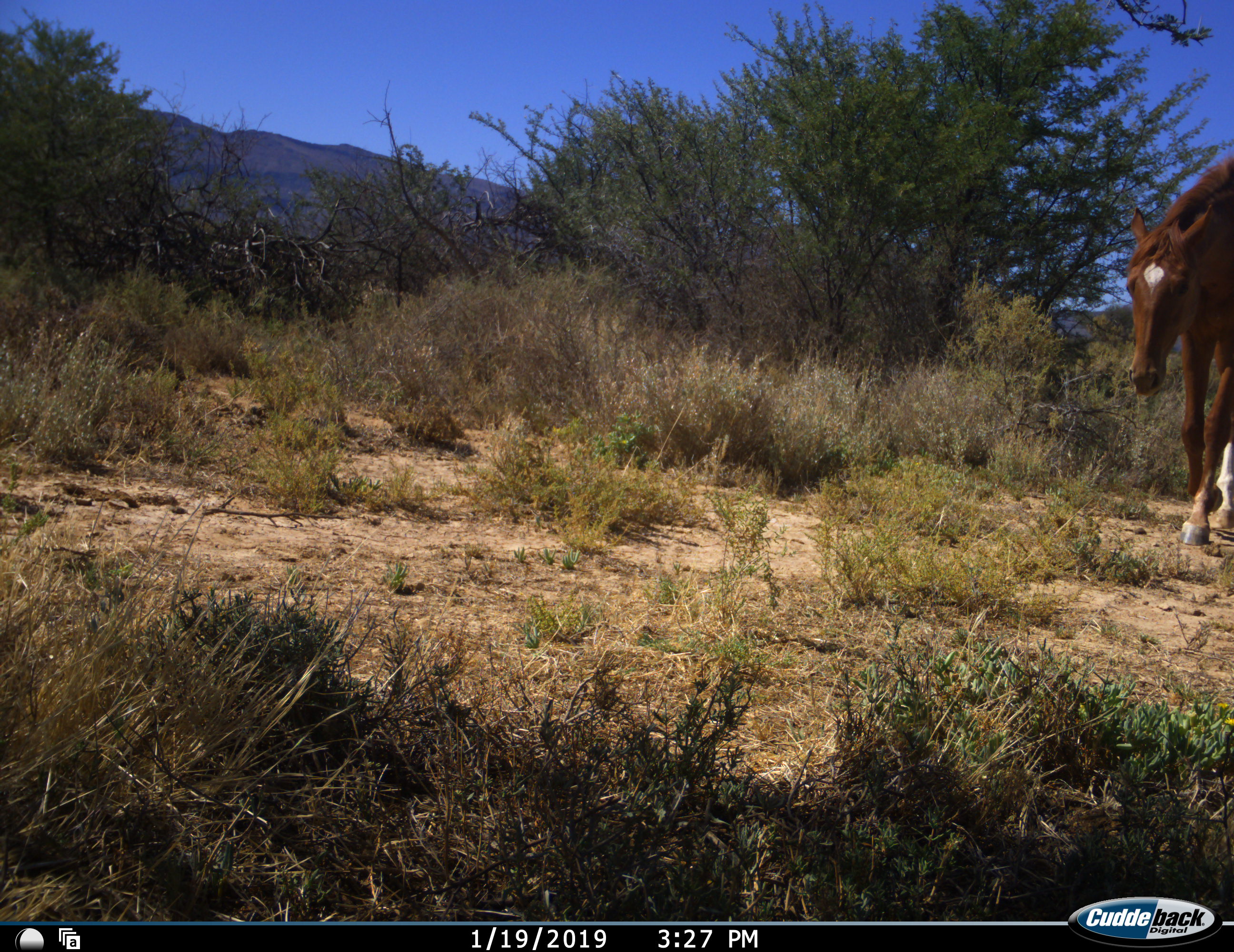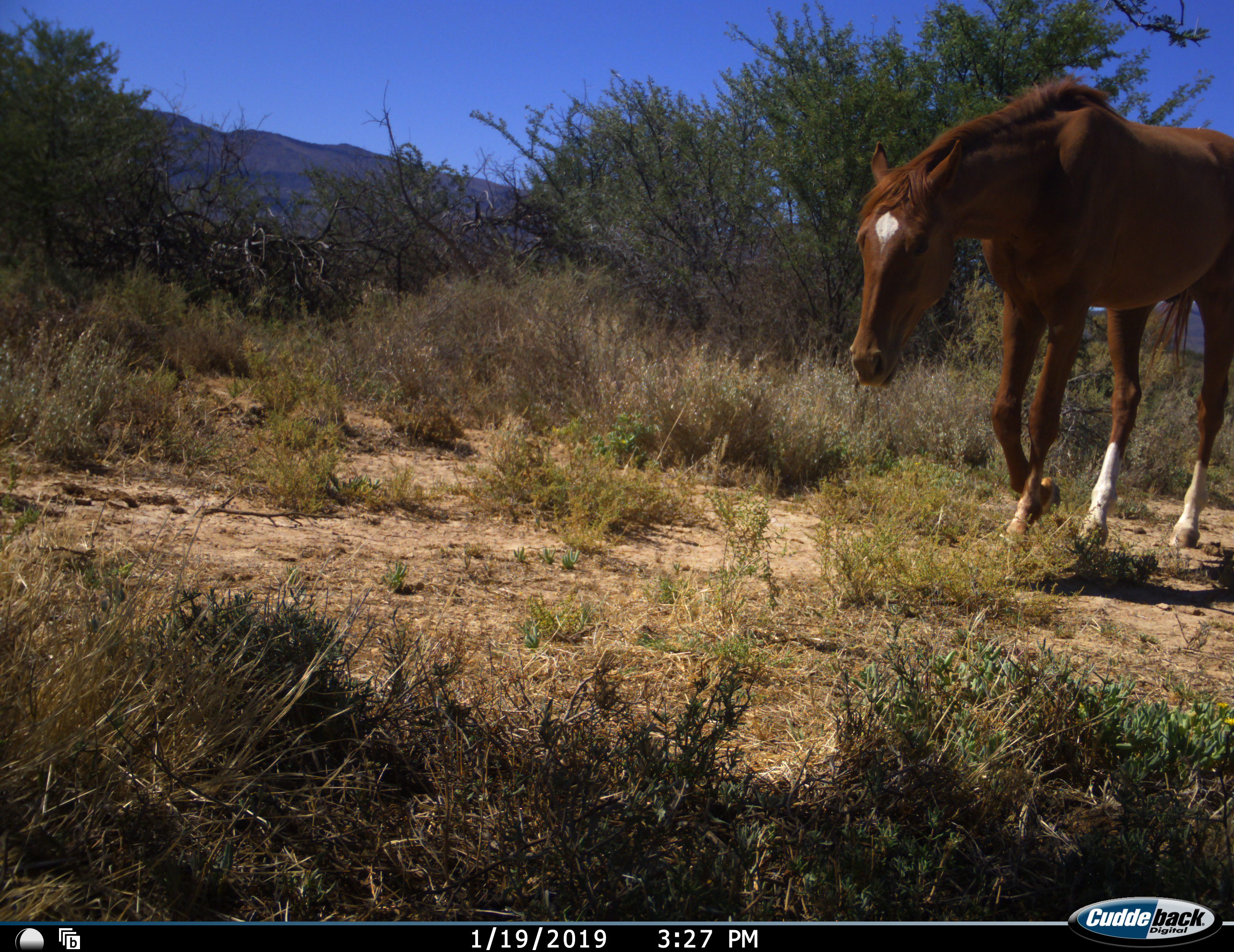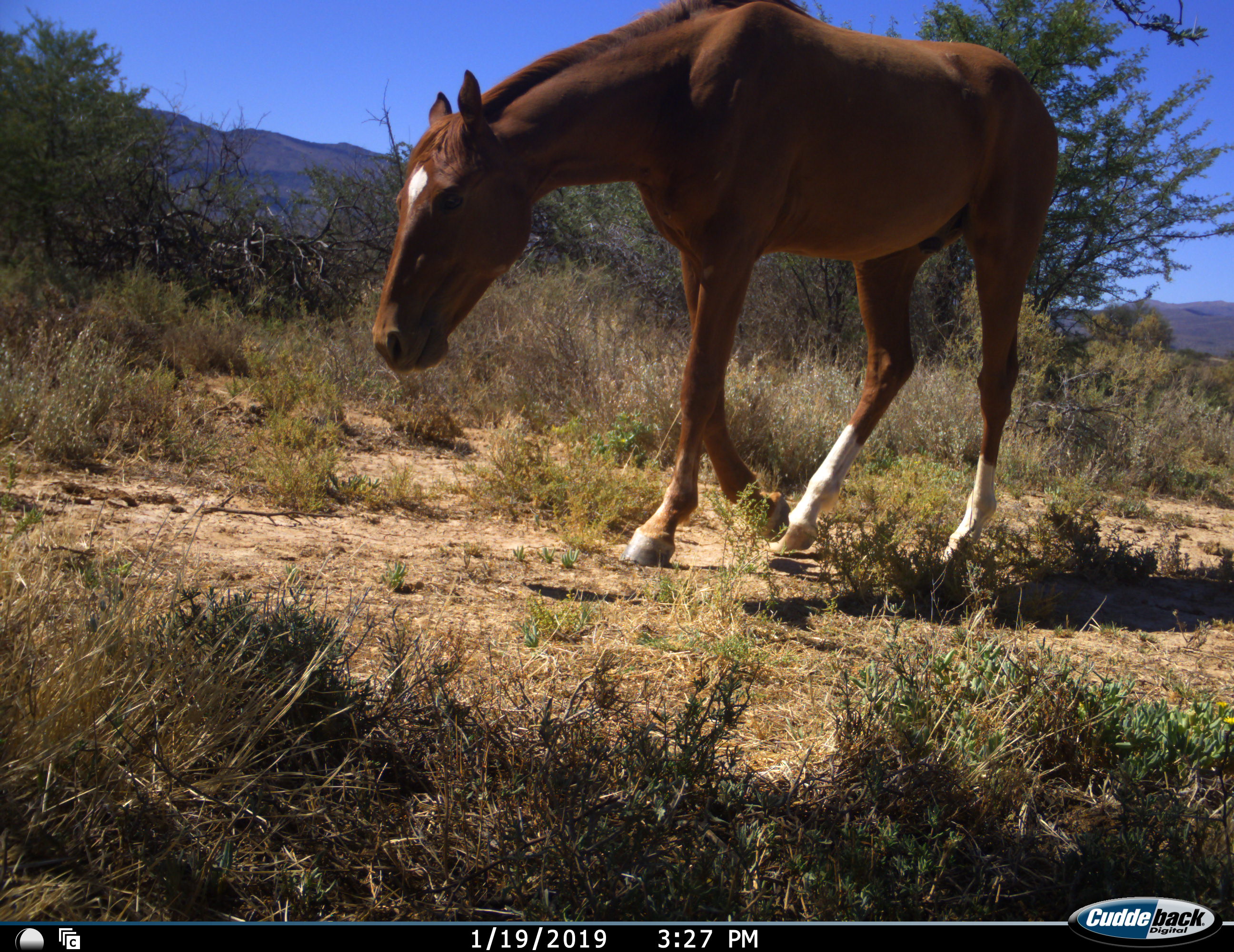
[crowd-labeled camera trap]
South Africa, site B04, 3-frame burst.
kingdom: Animalia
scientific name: Animalia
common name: animal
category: domesticanimal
Domesticanimal (animal) (Animalia), count 1. Behavior (volunteer vote fractions): standing 0%, resting 0%, moving 100%, interacting 0%. Young present (vote fraction): 0%. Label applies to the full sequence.